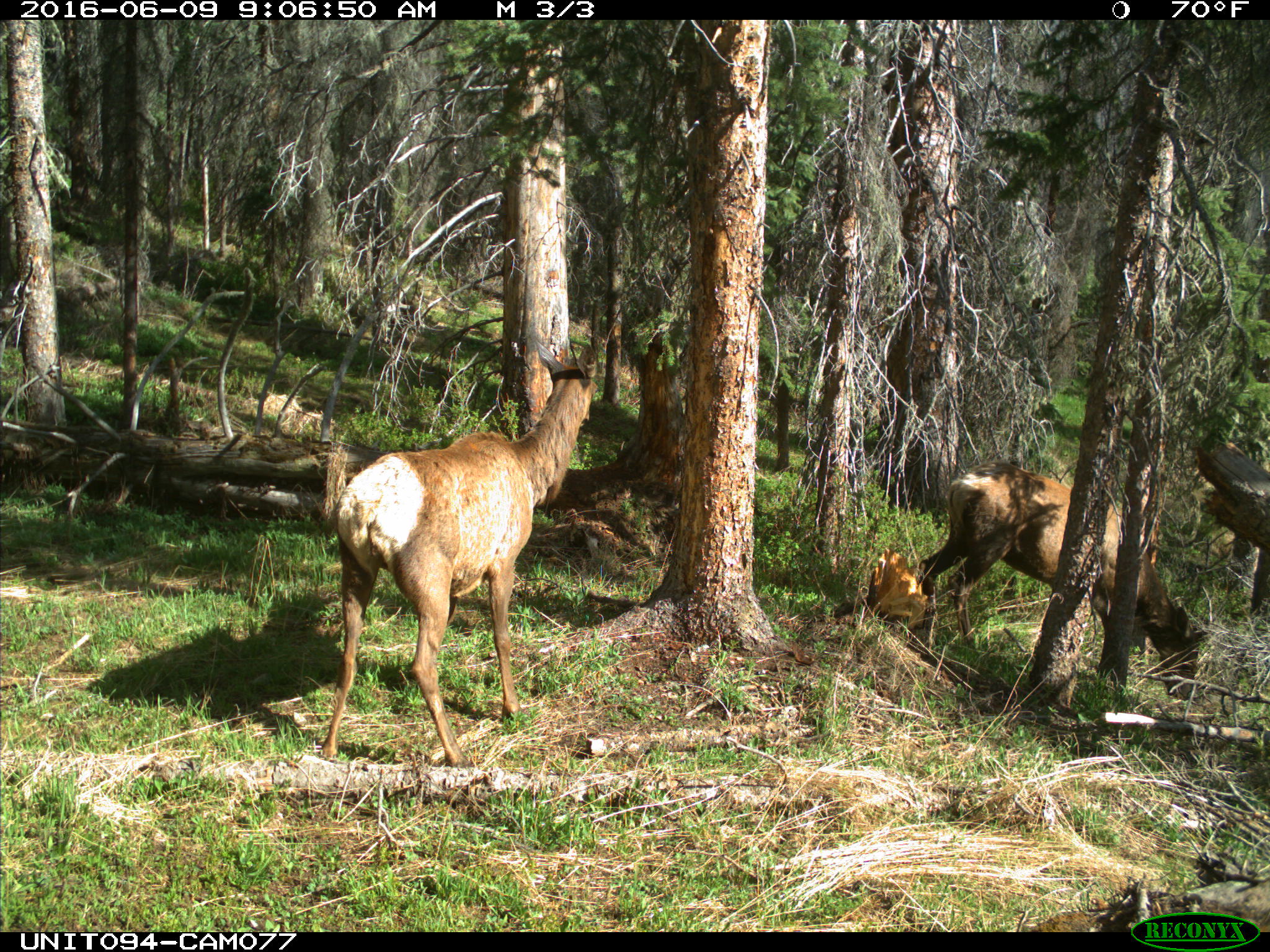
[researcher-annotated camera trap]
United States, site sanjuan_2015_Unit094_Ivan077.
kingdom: Animalia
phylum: Chordata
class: Mammalia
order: Artiodactyla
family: Cervidae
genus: Cervus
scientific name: Cervus elaphus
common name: red deer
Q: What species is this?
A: Cervus elaphus (red deer).